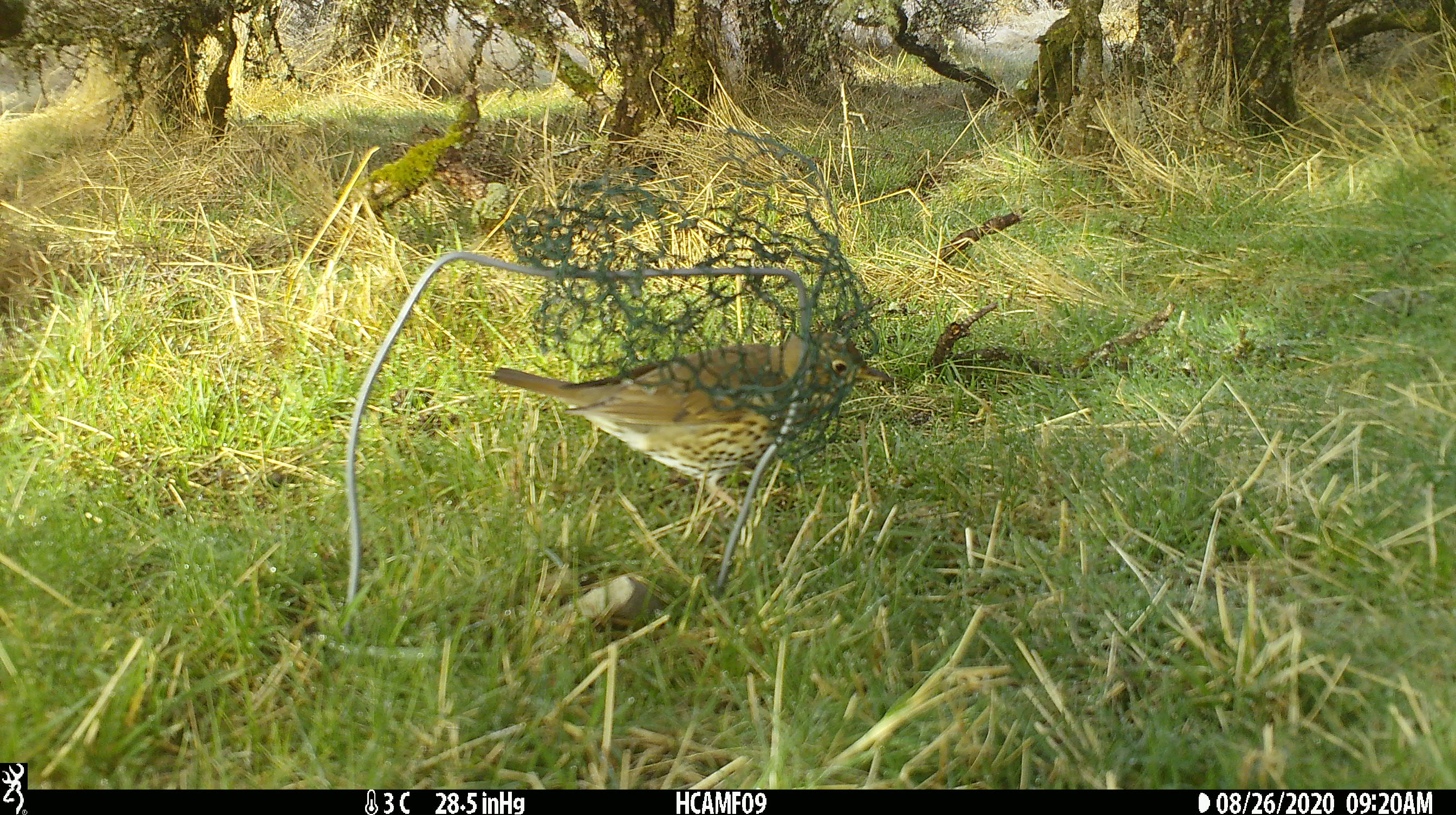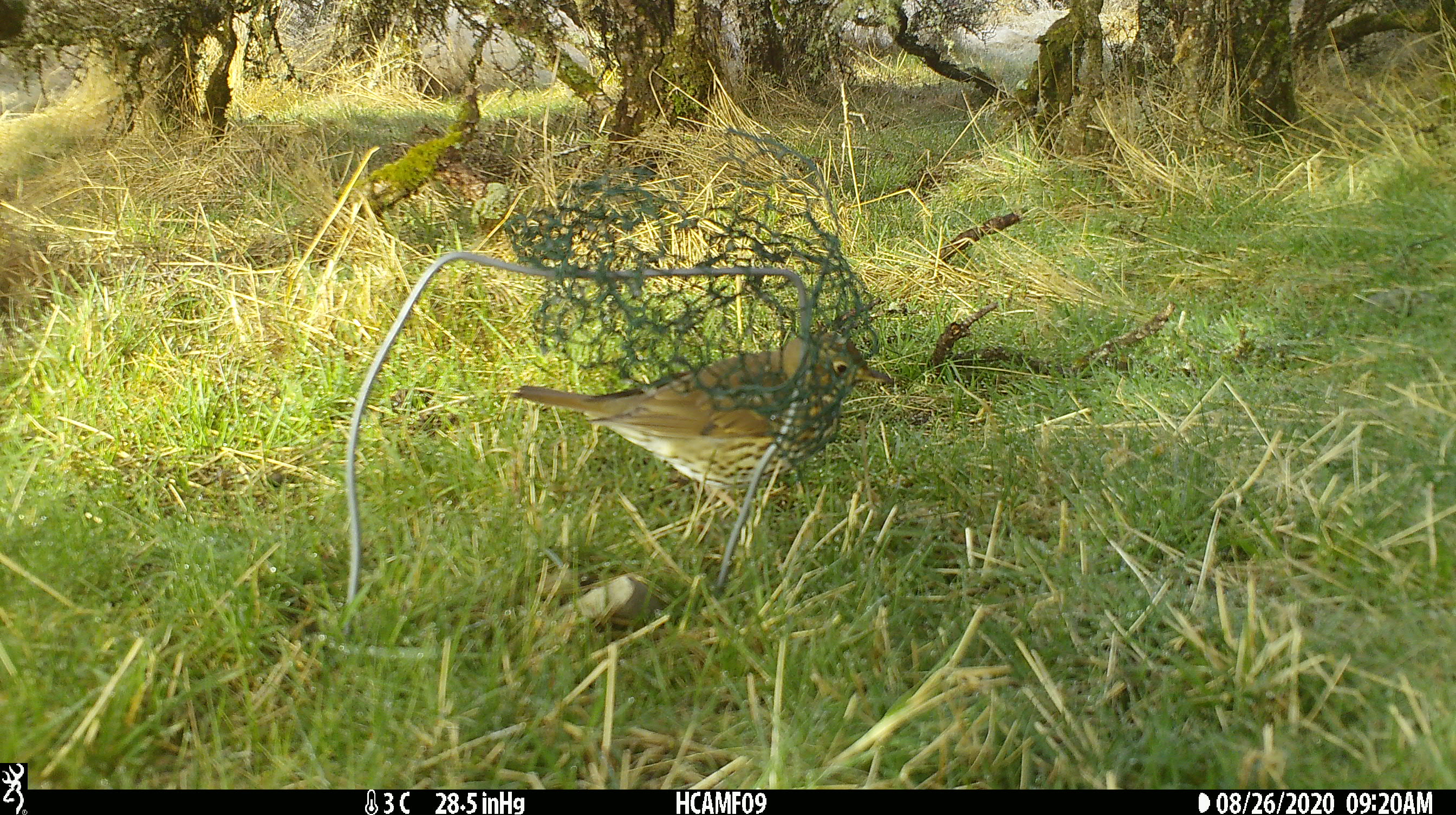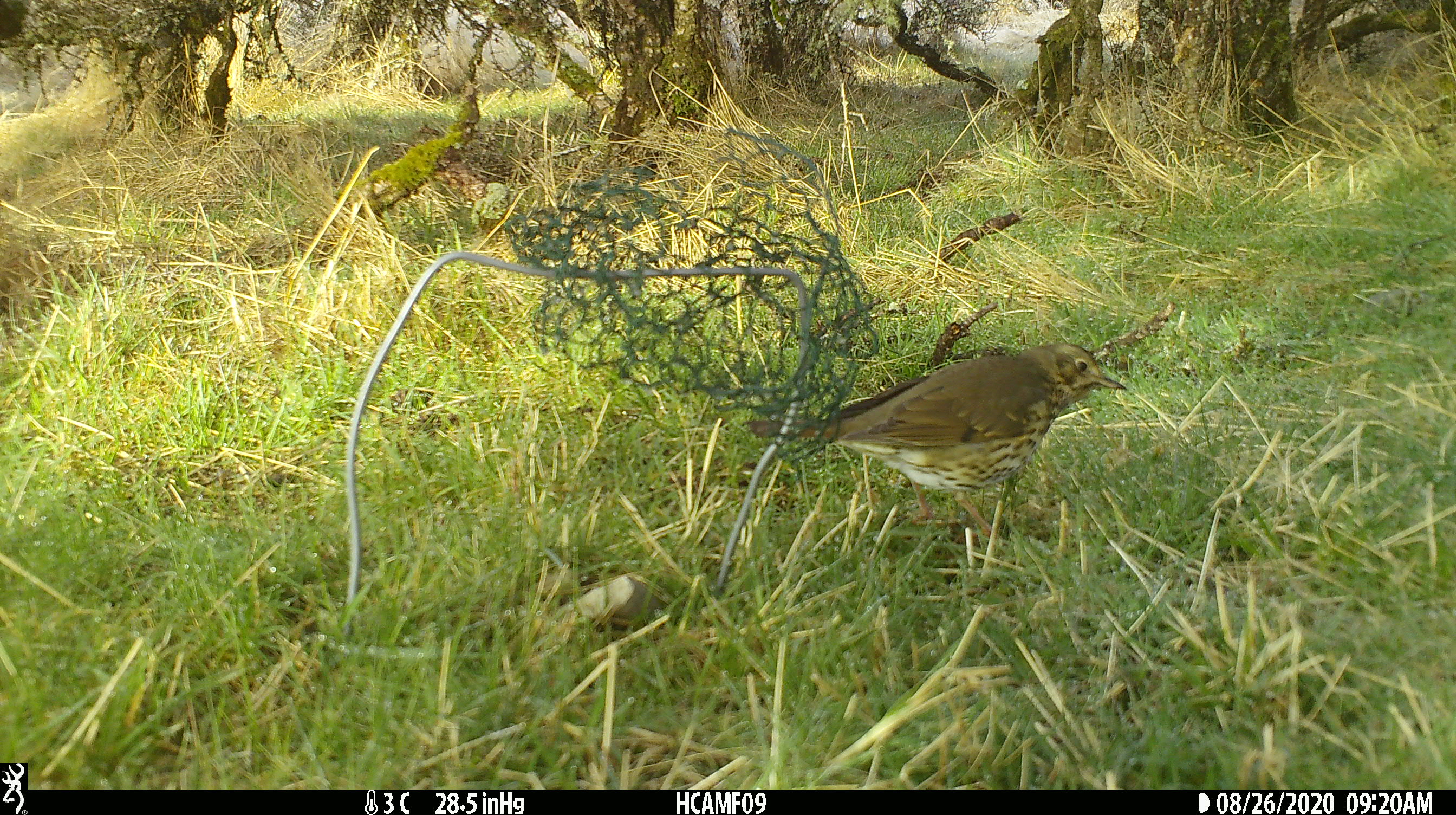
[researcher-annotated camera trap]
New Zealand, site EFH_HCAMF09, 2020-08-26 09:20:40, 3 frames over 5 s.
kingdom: Animalia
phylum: Chordata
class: Aves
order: Passeriformes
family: Turdidae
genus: Turdus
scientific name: Turdus philomelos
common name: song thrush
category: thrush